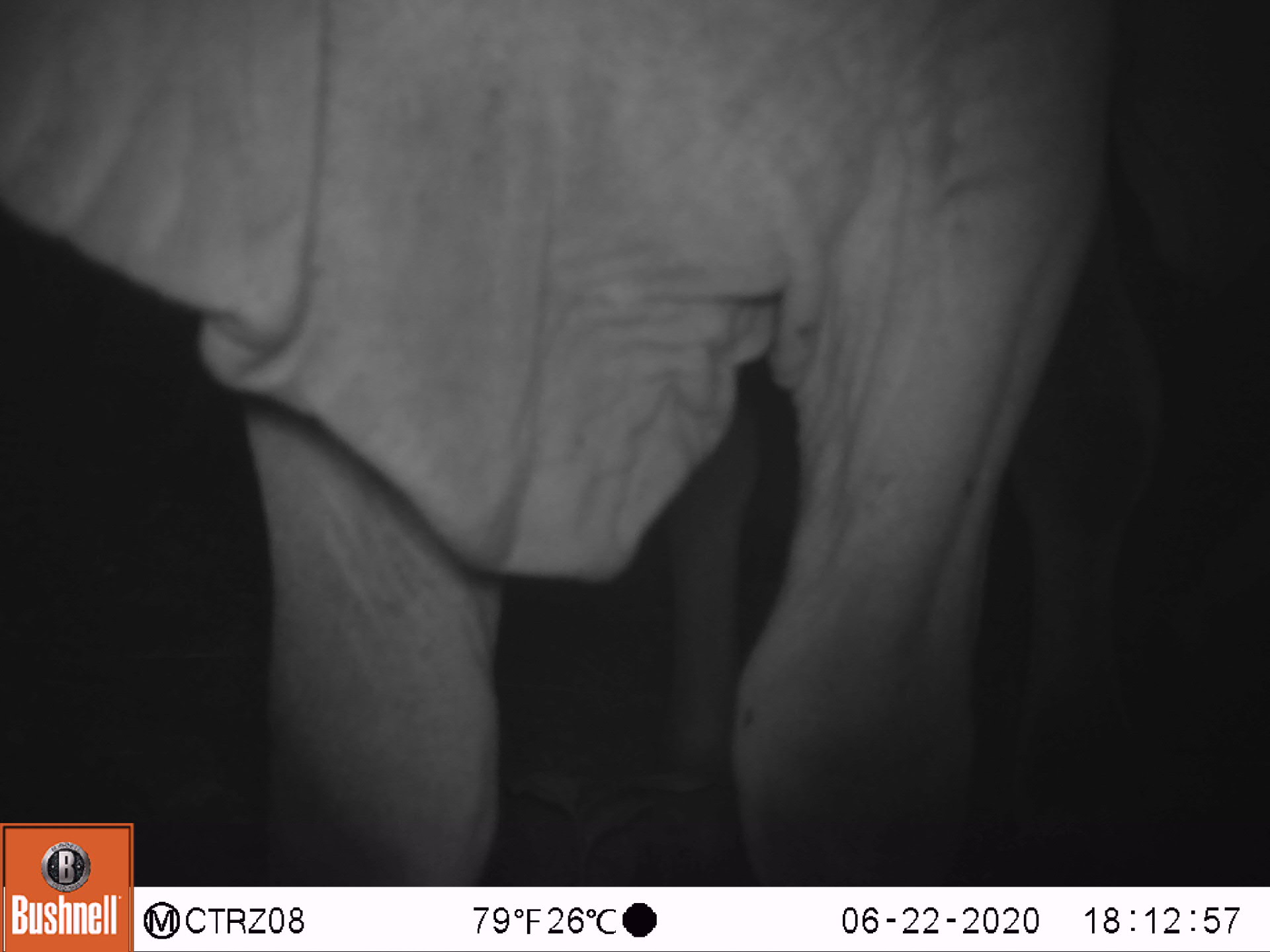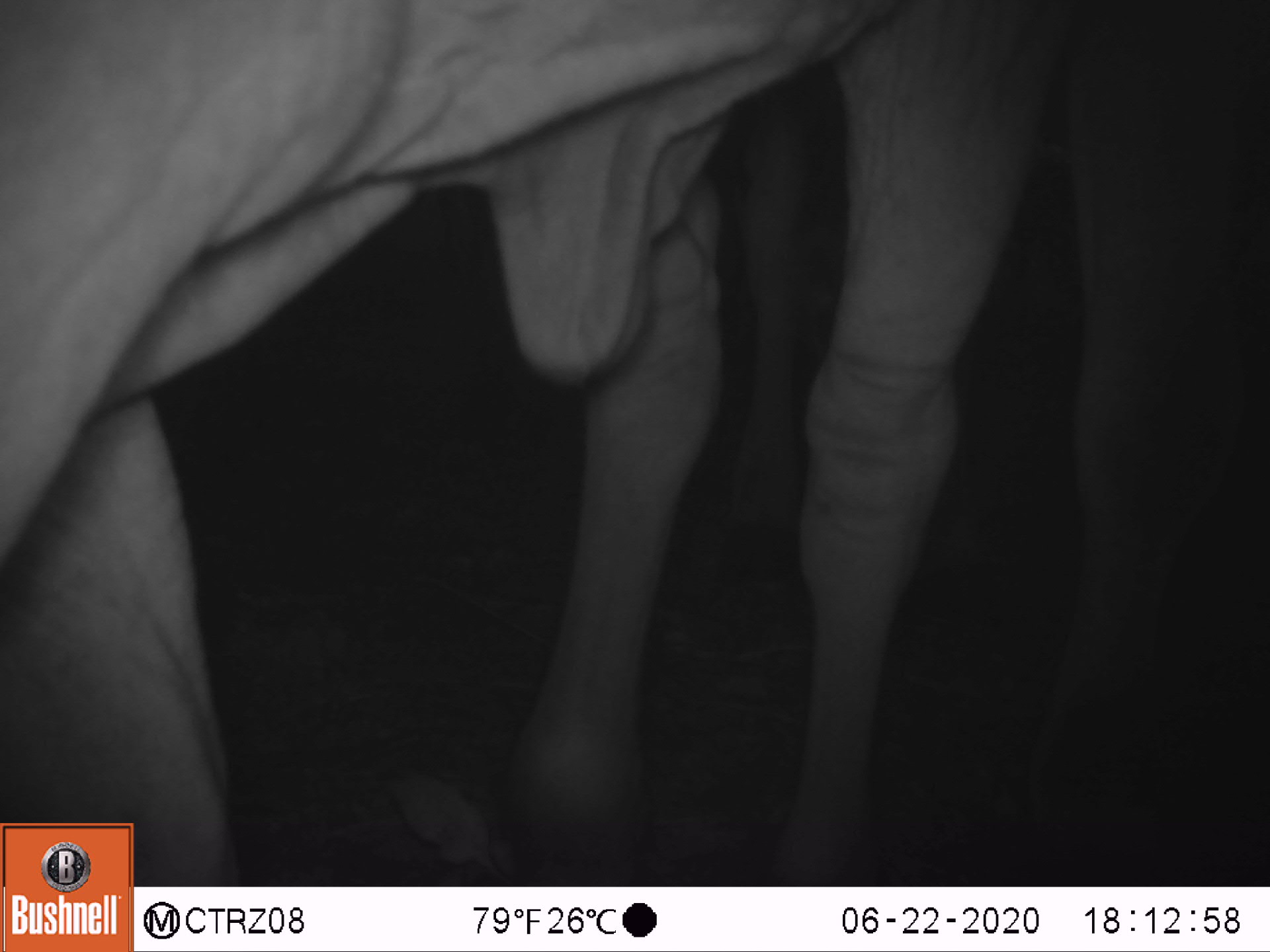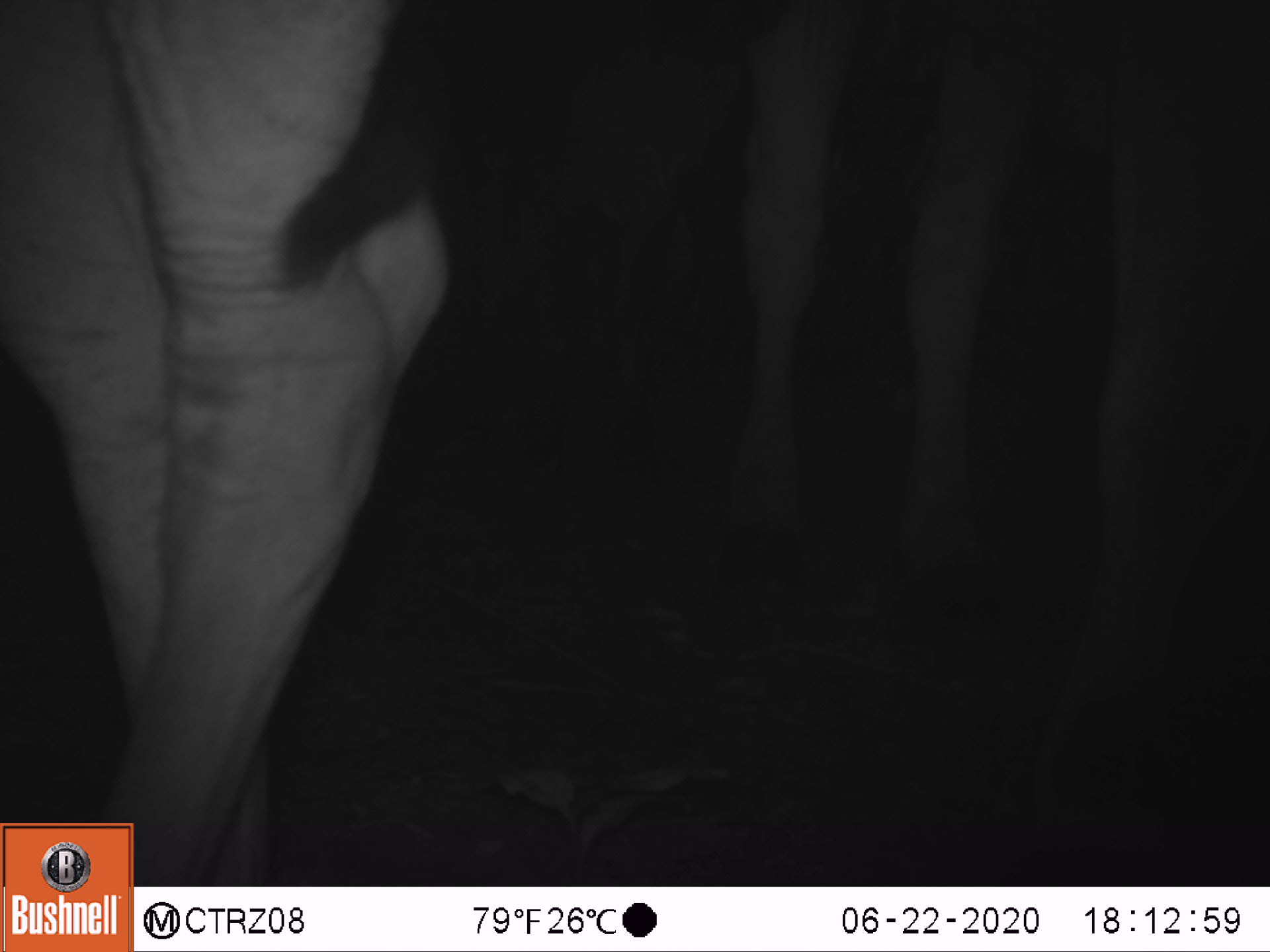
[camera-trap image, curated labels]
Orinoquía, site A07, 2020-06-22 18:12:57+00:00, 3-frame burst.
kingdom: Animalia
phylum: Chordata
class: Mammalia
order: Artiodactyla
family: Bovidae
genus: Bos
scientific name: Bos taurus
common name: cow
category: cattle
Cattle (cow) (Bos taurus).